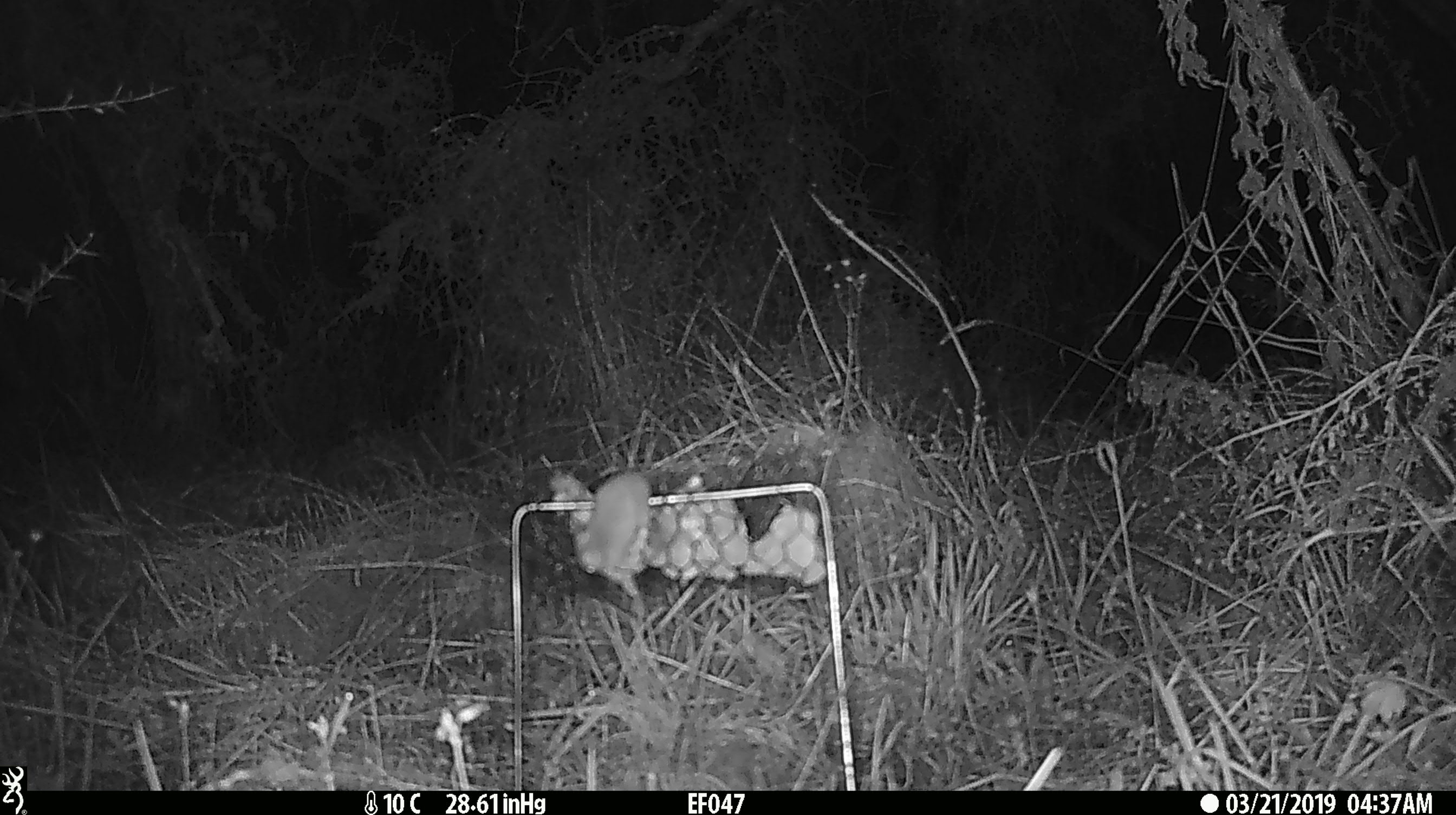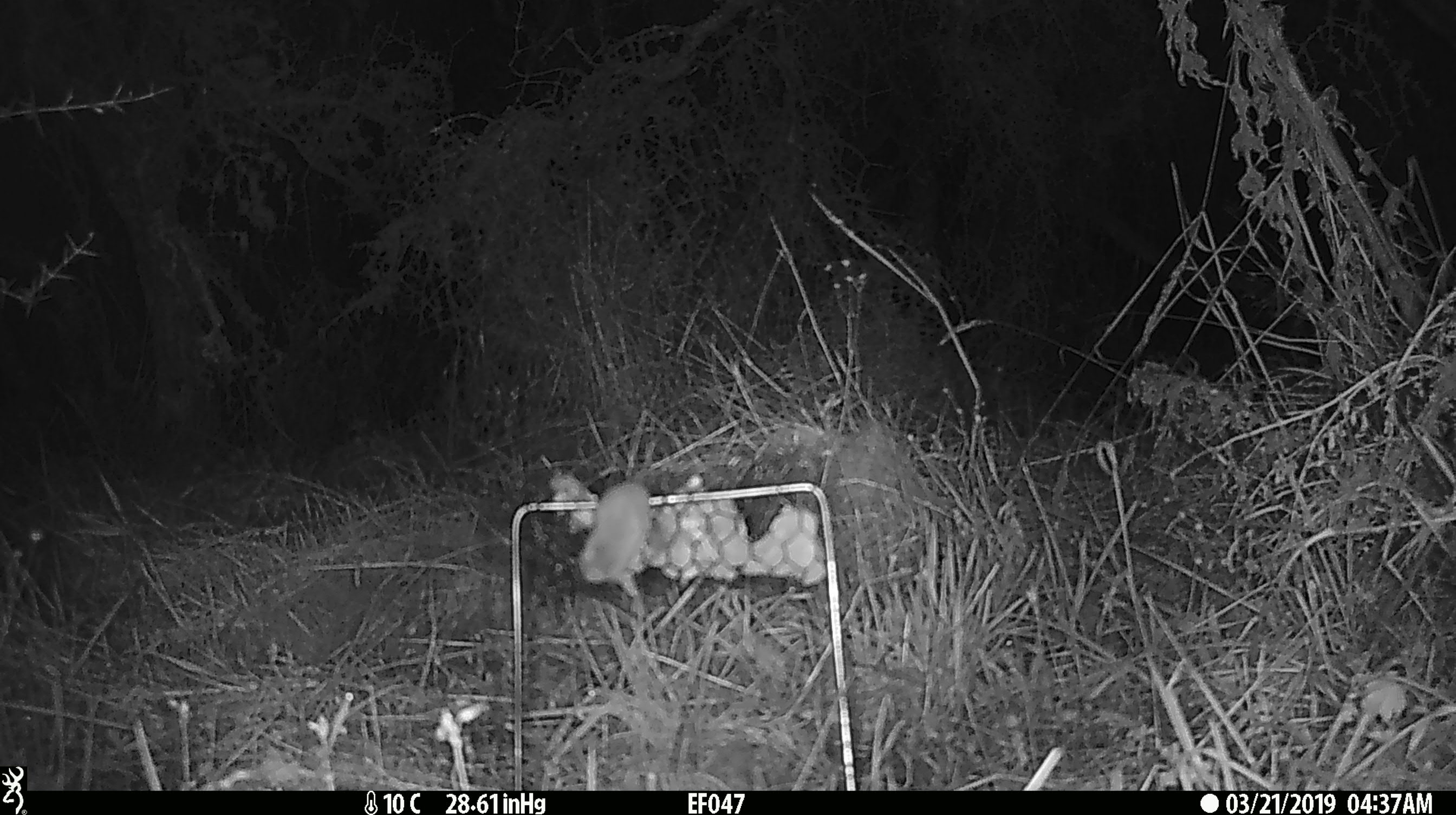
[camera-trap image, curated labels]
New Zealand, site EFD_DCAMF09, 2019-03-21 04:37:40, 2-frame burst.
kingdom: Animalia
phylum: Chordata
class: Mammalia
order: Rodentia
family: Muridae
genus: Mus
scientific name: Mus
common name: mouse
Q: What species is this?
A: Mouse (Mus).